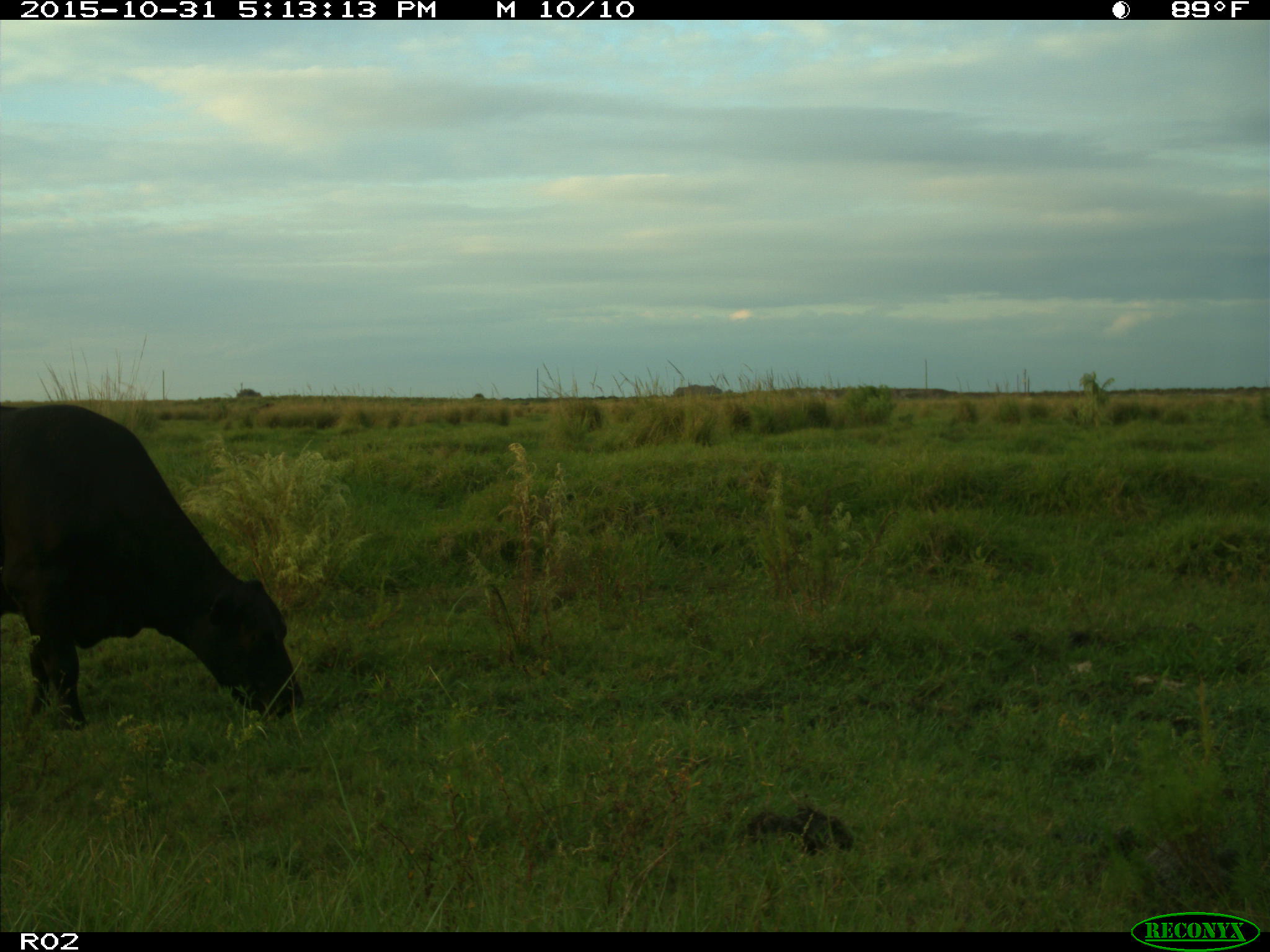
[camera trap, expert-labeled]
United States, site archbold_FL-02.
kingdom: Animalia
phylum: Chordata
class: Mammalia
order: Artiodactyla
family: Bovidae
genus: Bos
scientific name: Bos taurus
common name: domestic cow